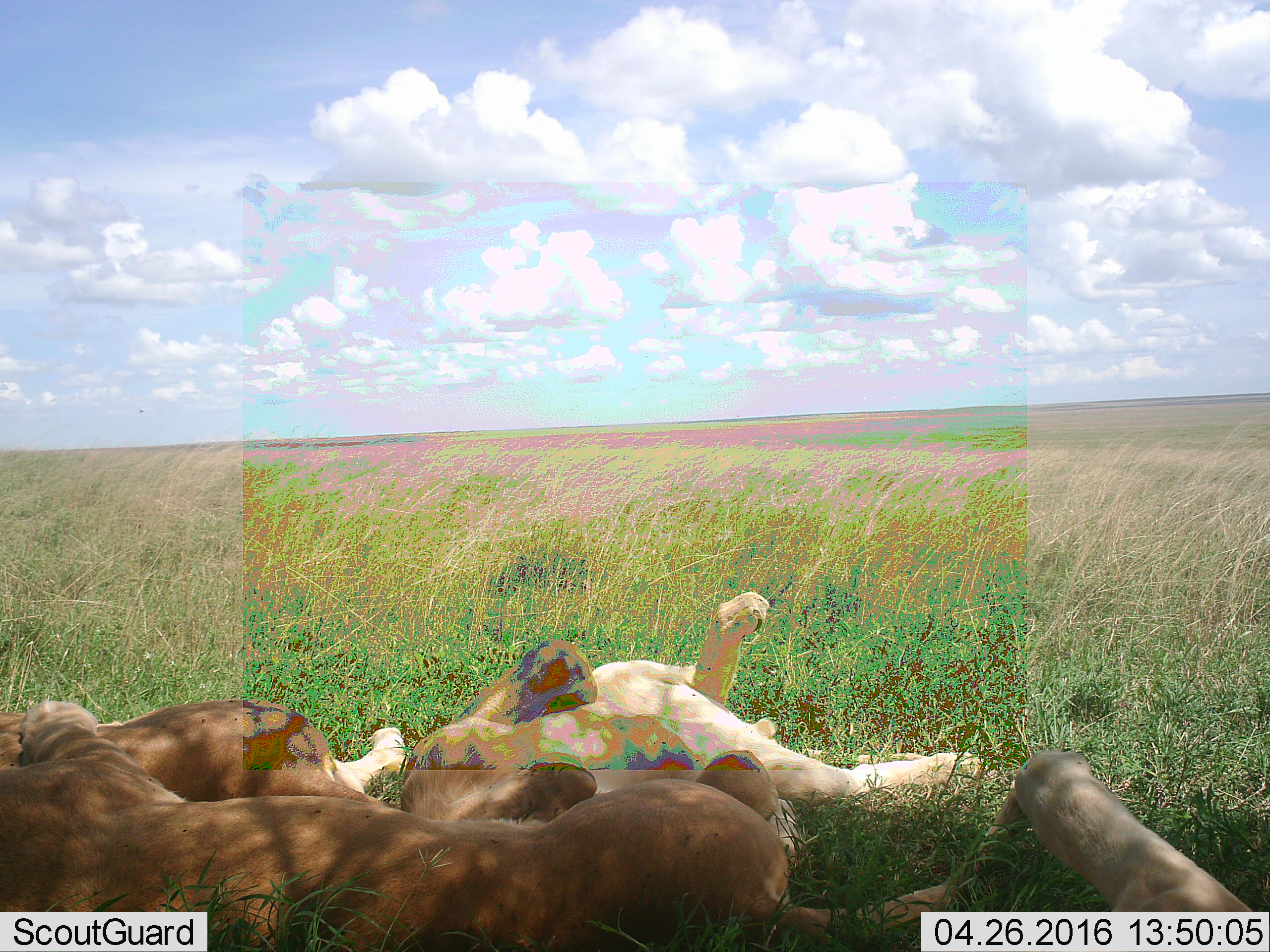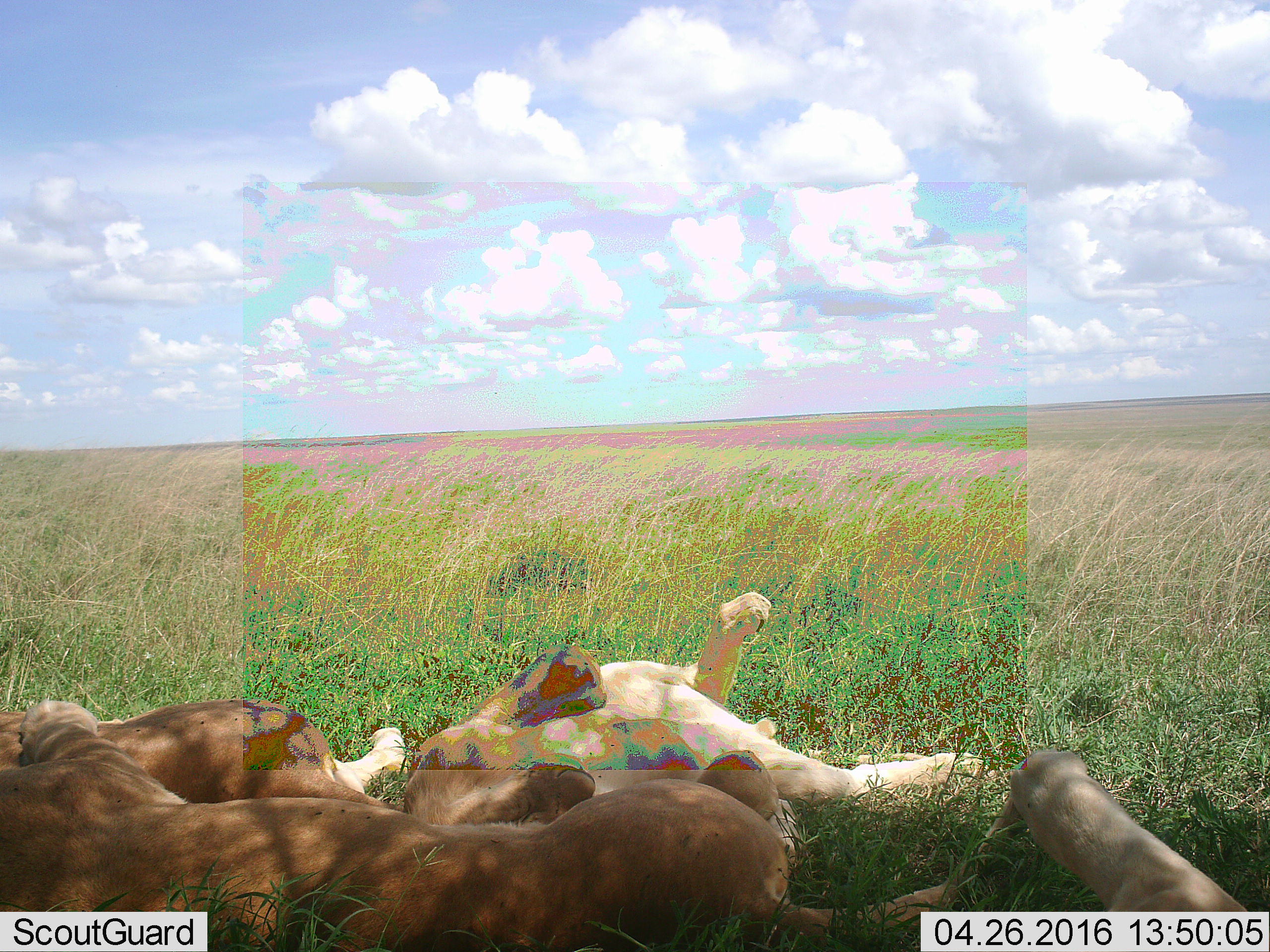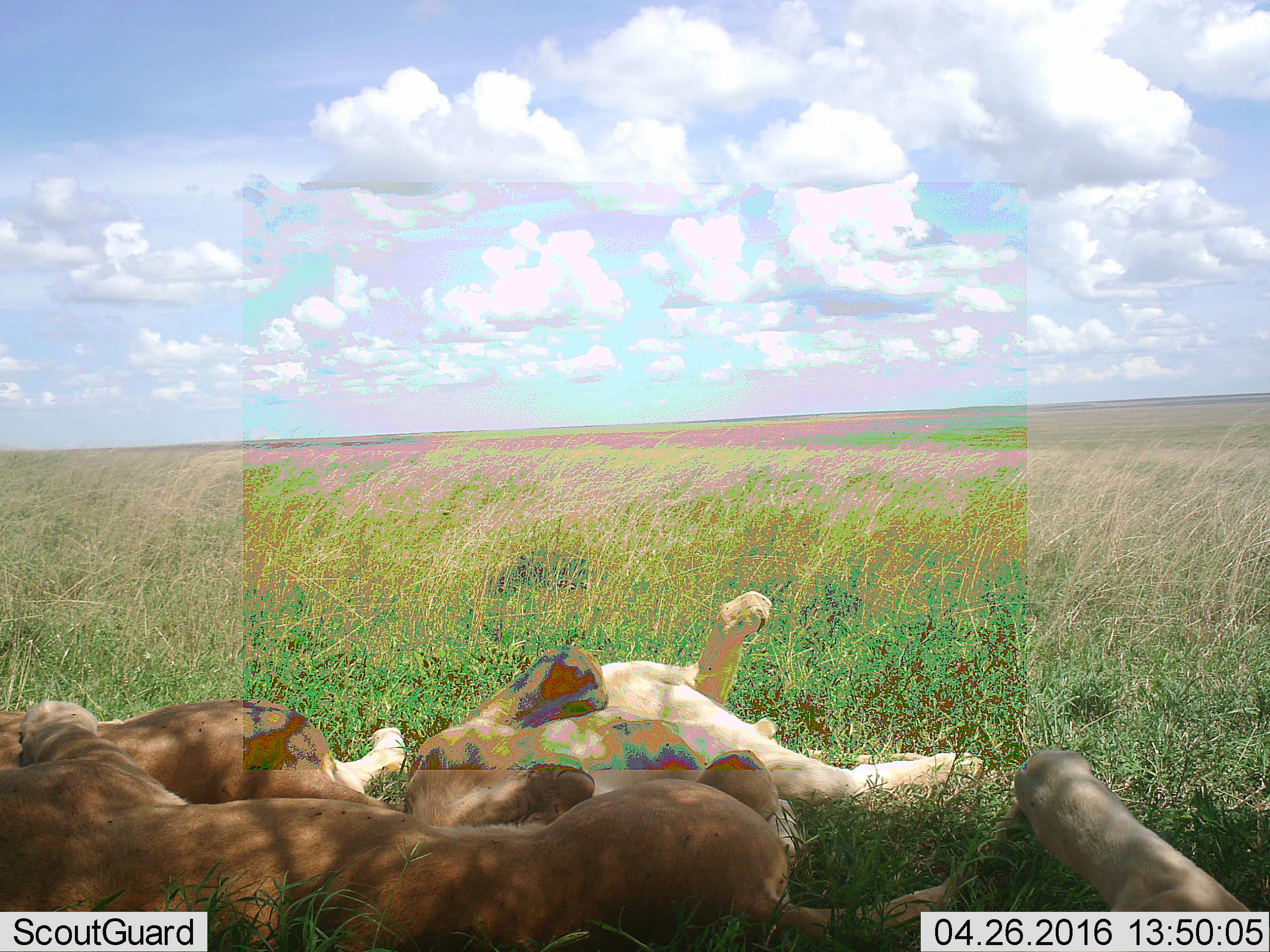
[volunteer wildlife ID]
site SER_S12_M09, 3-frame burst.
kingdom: Animalia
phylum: Chordata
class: Mammalia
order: Carnivora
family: Felidae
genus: Panthera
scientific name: Panthera leo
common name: lion female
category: lionfemale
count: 4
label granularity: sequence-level